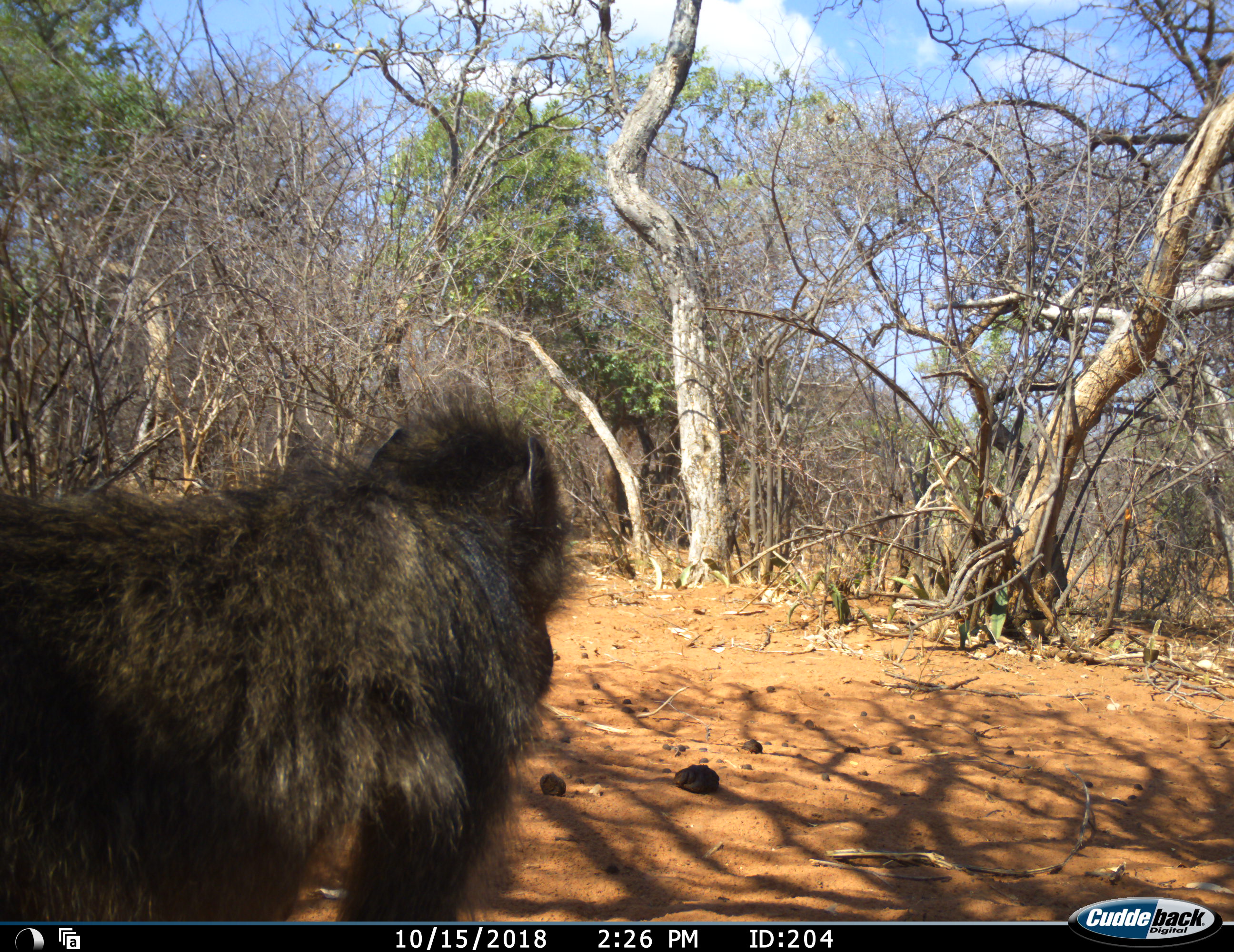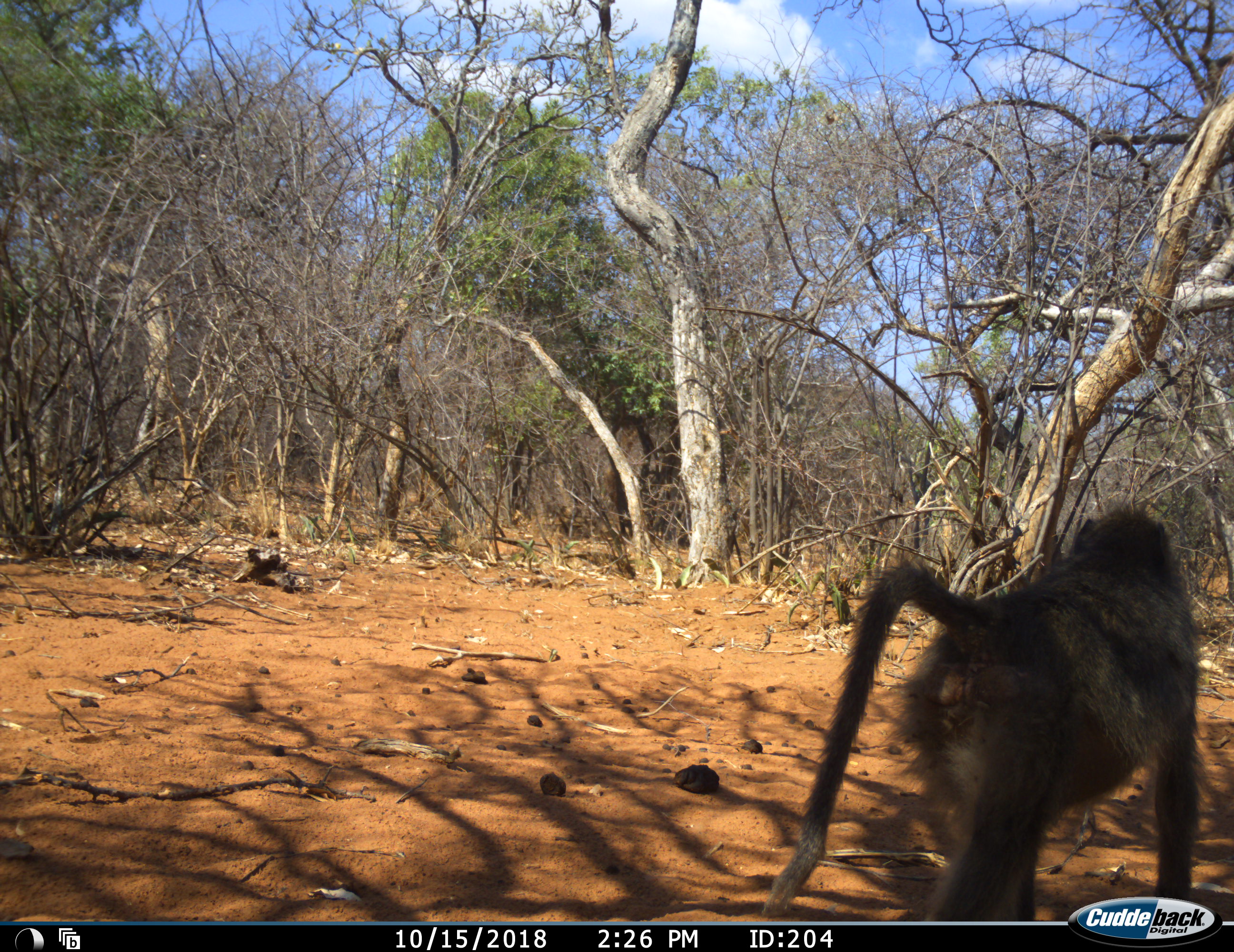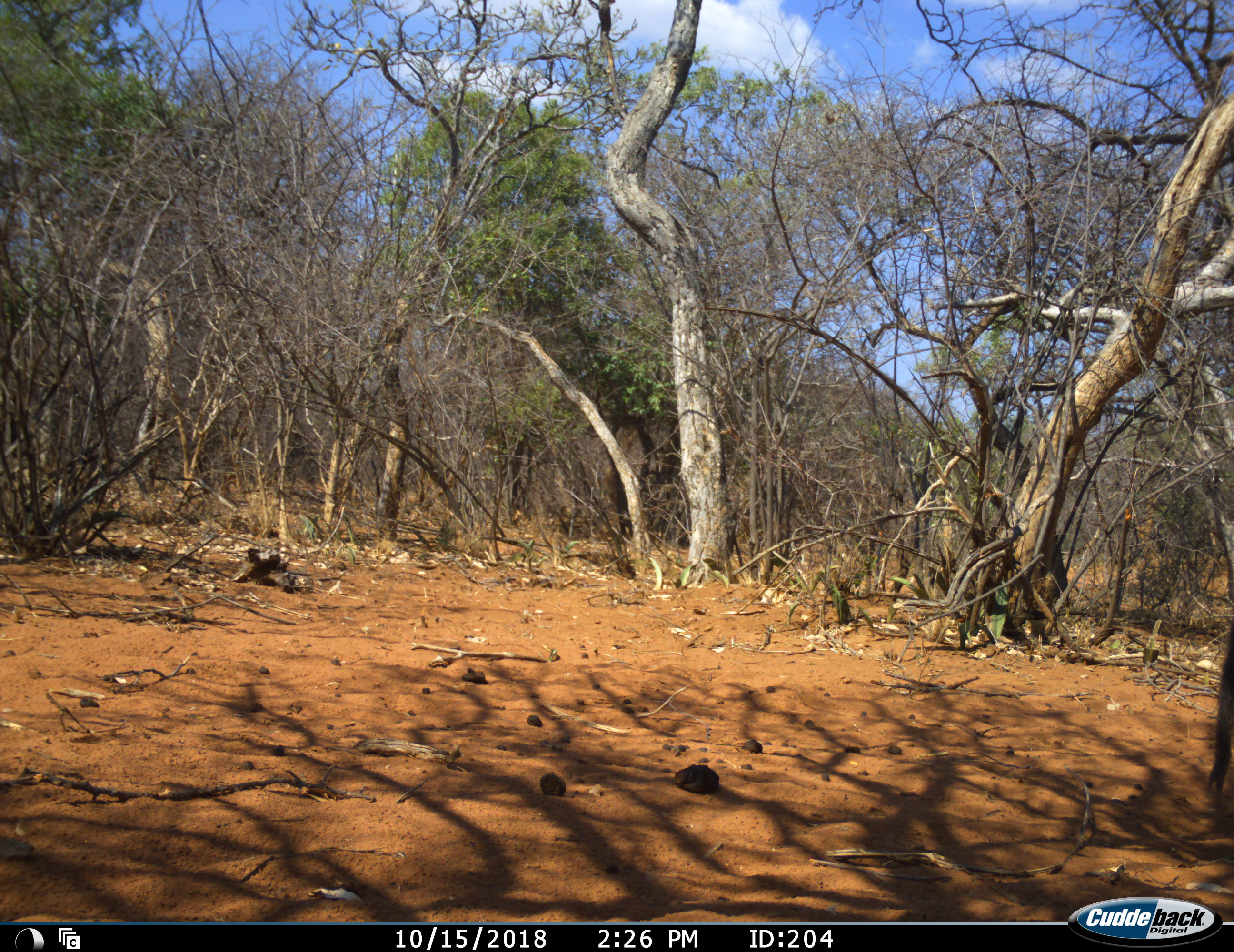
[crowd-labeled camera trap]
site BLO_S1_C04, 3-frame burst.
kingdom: Animalia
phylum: Chordata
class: Mammalia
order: Primates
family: Cercopithecidae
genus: Papio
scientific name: Papio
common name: baboon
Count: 1.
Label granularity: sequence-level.